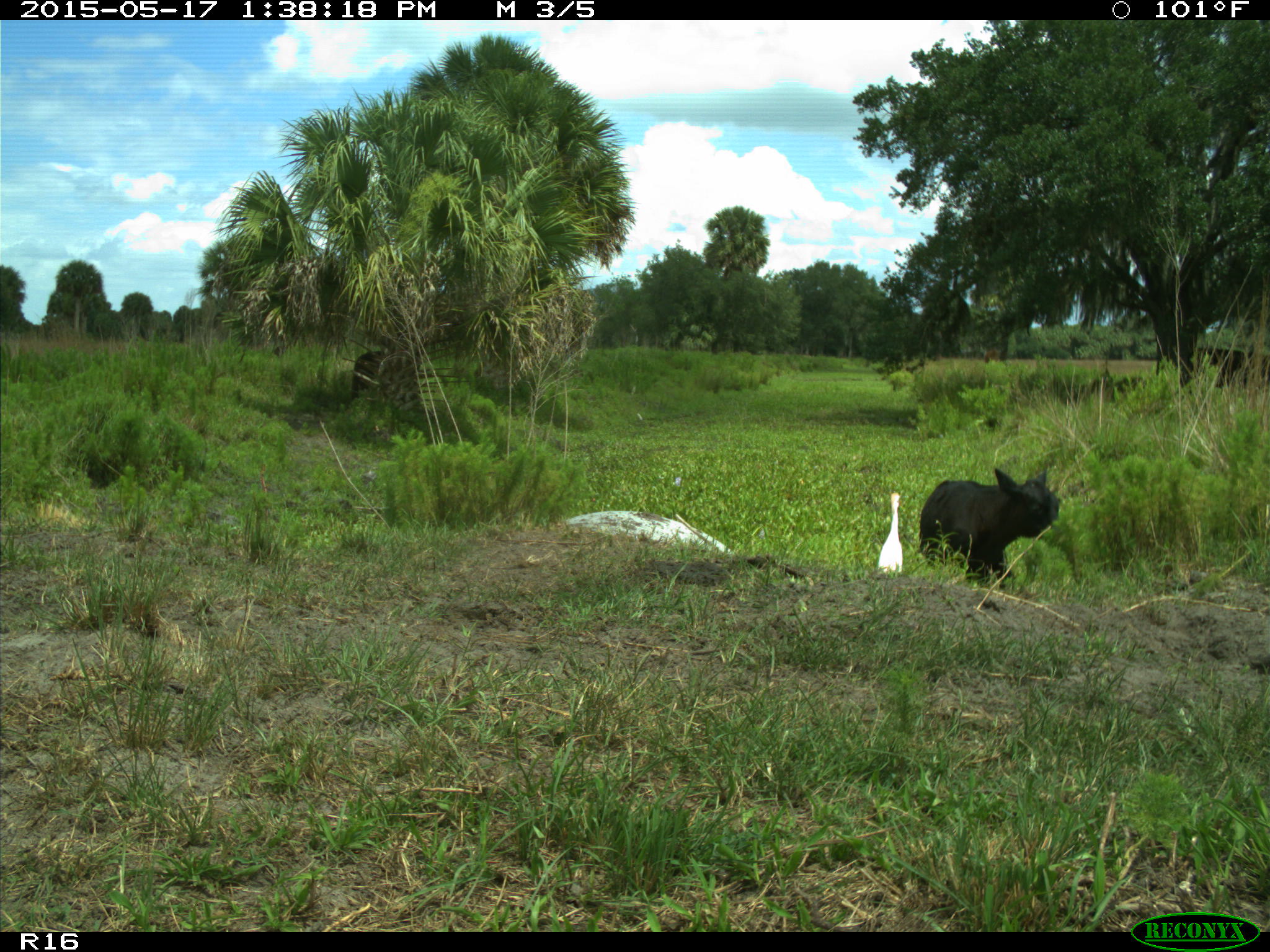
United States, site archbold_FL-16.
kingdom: Animalia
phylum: Chordata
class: Mammalia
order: Artiodactyla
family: Bovidae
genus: Bos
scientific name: Bos taurus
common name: domestic cow